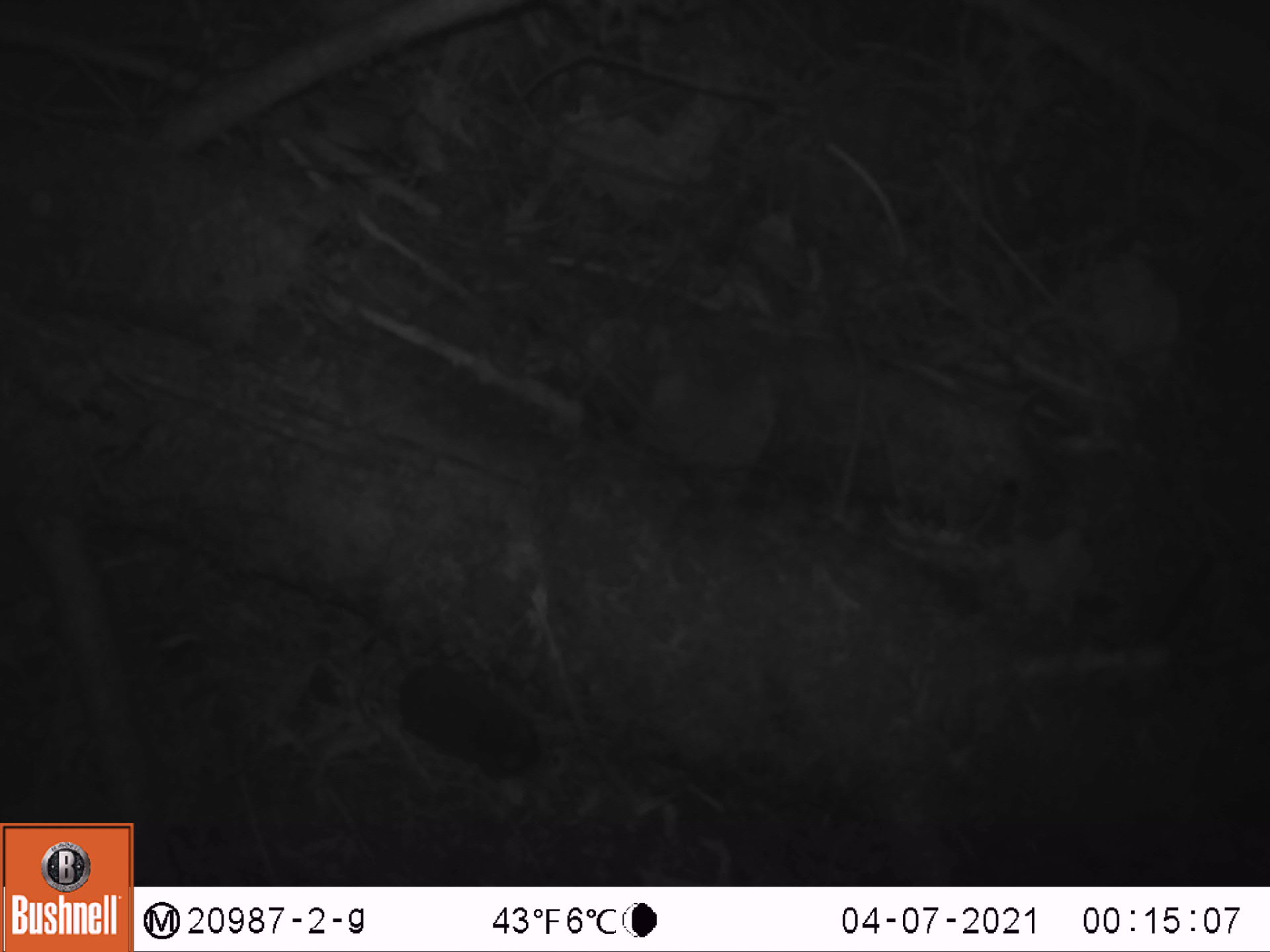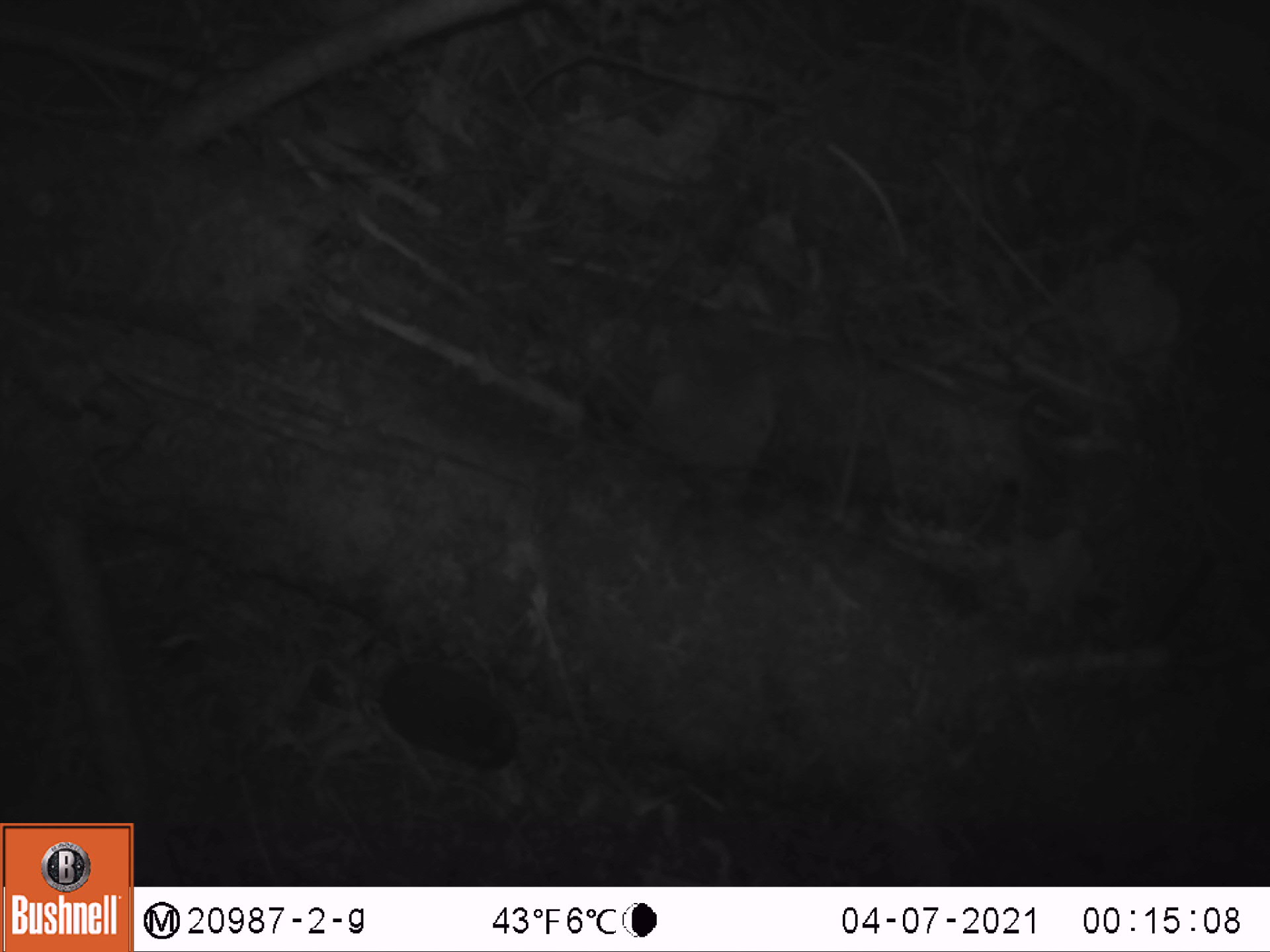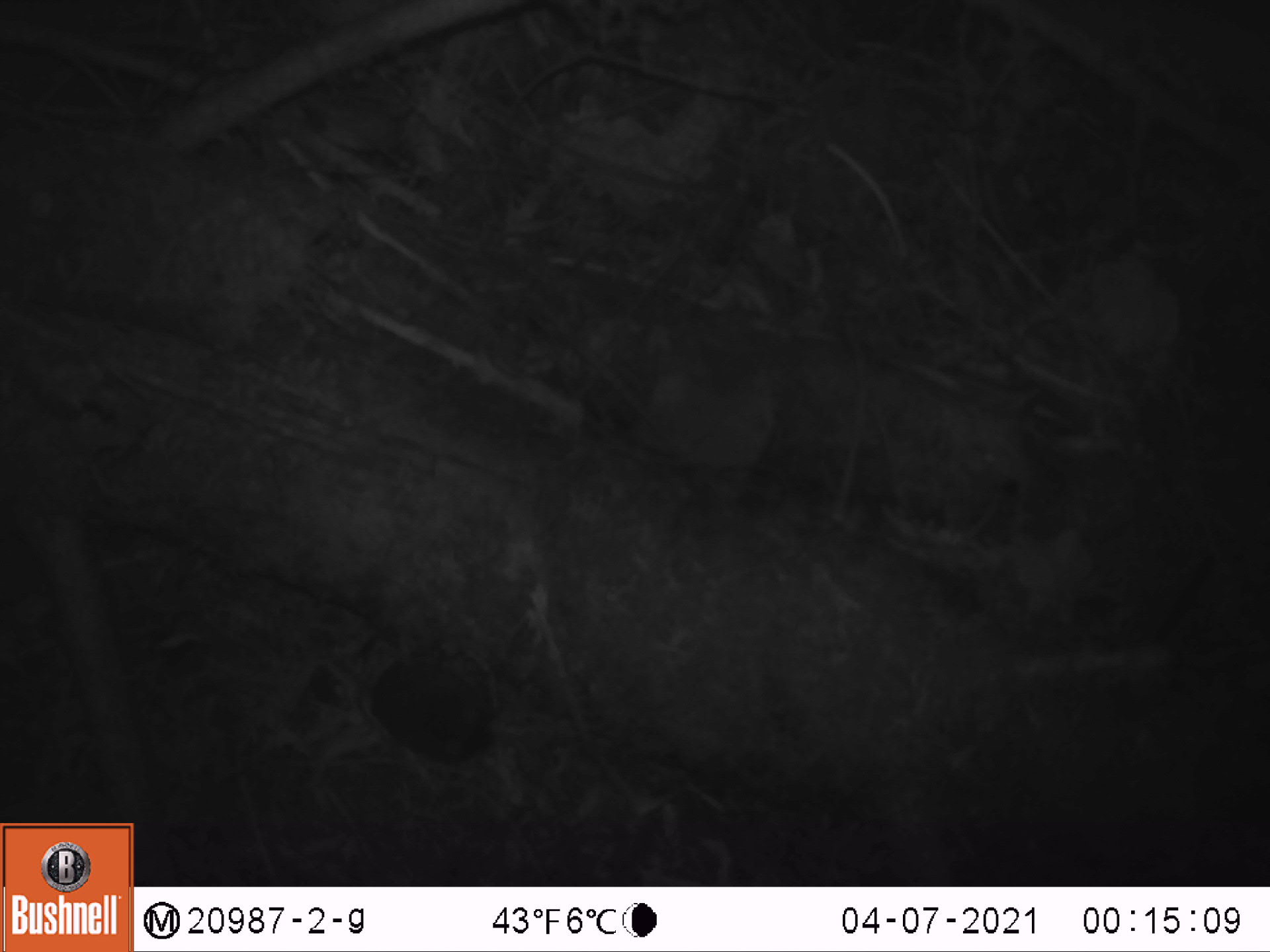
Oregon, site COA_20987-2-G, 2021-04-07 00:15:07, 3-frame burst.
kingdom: Animalia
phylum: Chordata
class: Mammalia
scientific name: Mammalia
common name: small mammal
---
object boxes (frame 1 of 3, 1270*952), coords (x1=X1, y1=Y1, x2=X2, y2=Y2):
small mammal: (x1=314, y1=626, x2=549, y2=790)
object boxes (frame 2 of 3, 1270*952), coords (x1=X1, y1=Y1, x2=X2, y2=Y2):
small mammal: (x1=323, y1=624, x2=528, y2=786)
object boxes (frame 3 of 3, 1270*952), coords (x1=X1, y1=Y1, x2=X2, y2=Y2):
small mammal: (x1=333, y1=635, x2=504, y2=775)